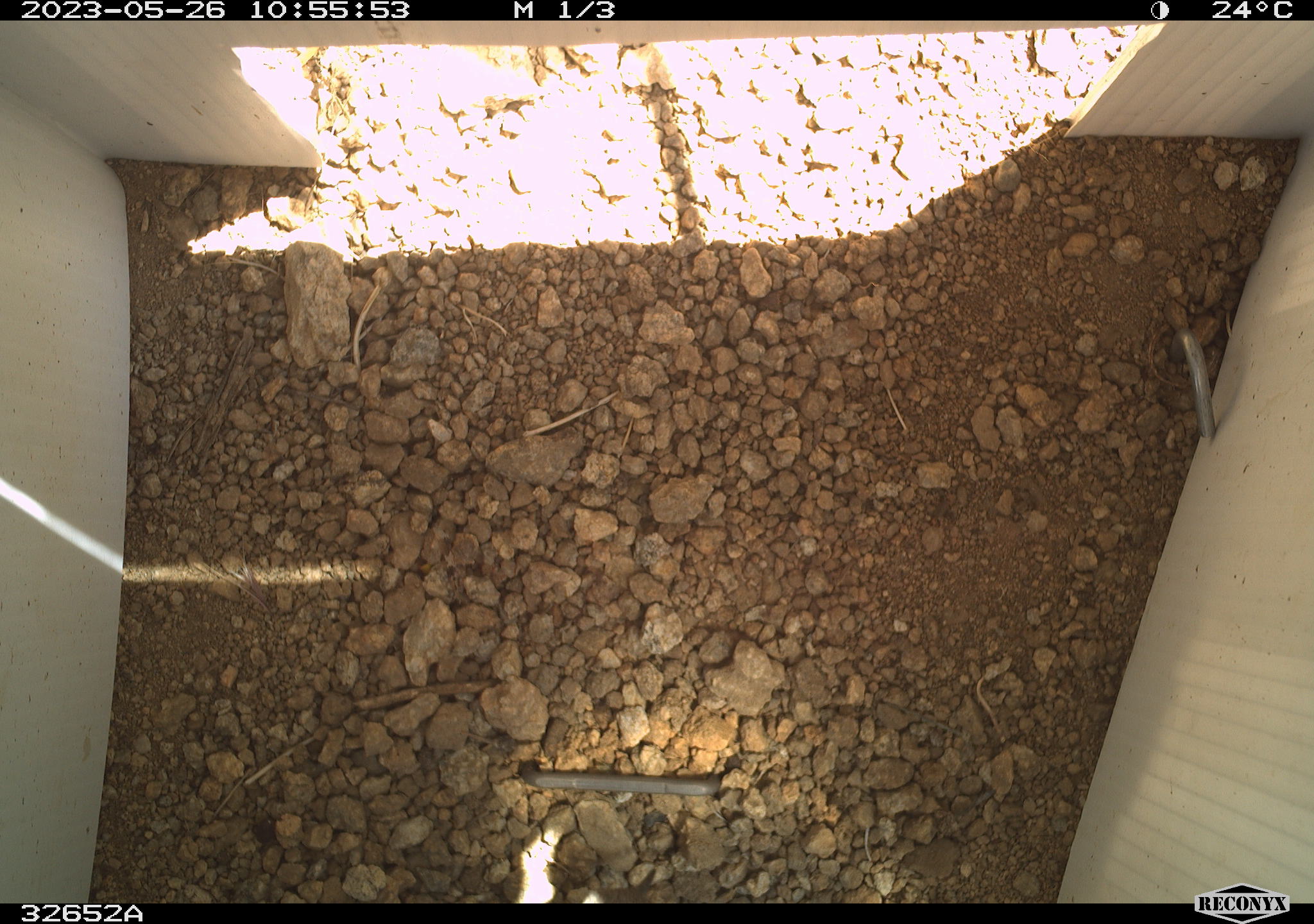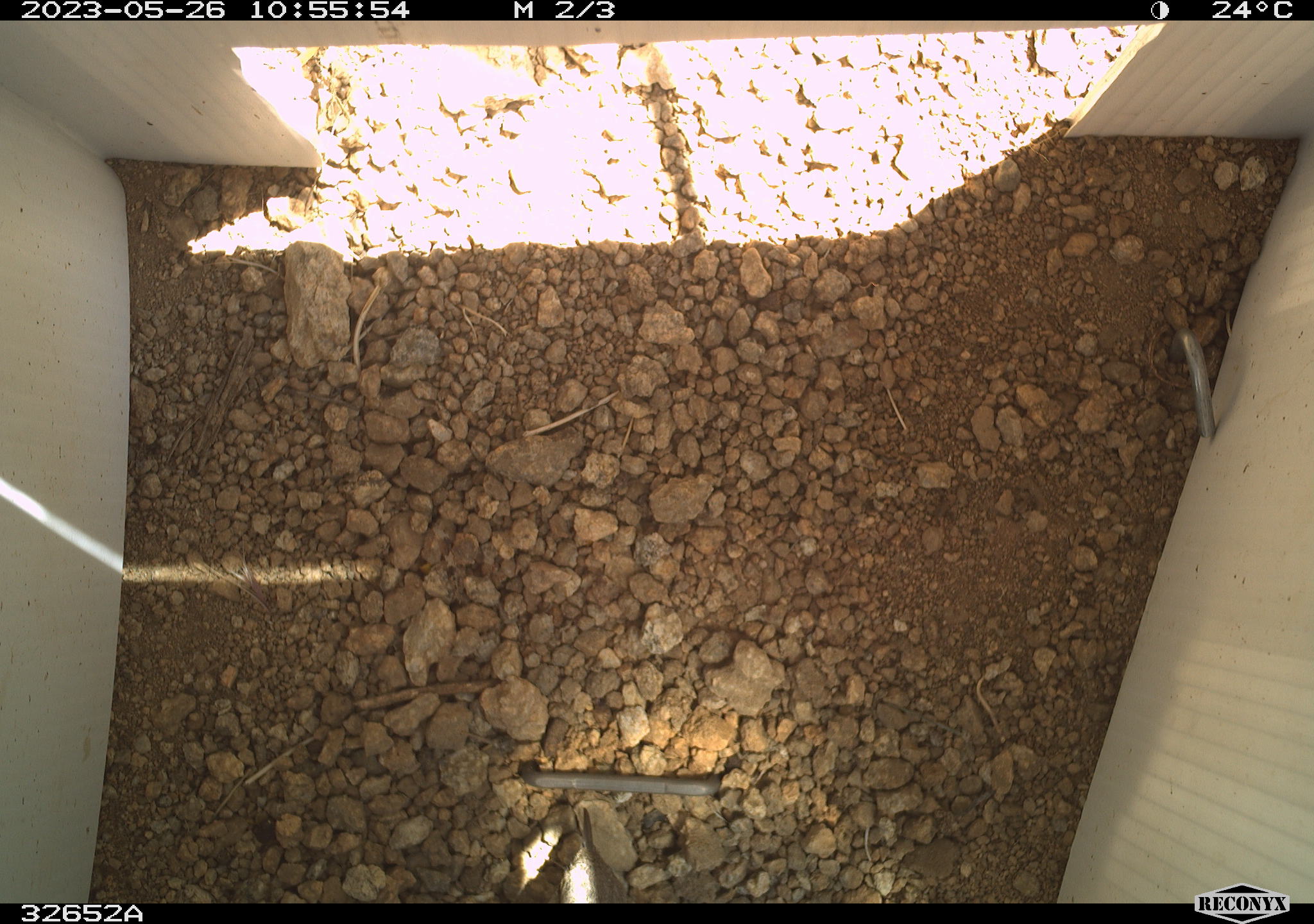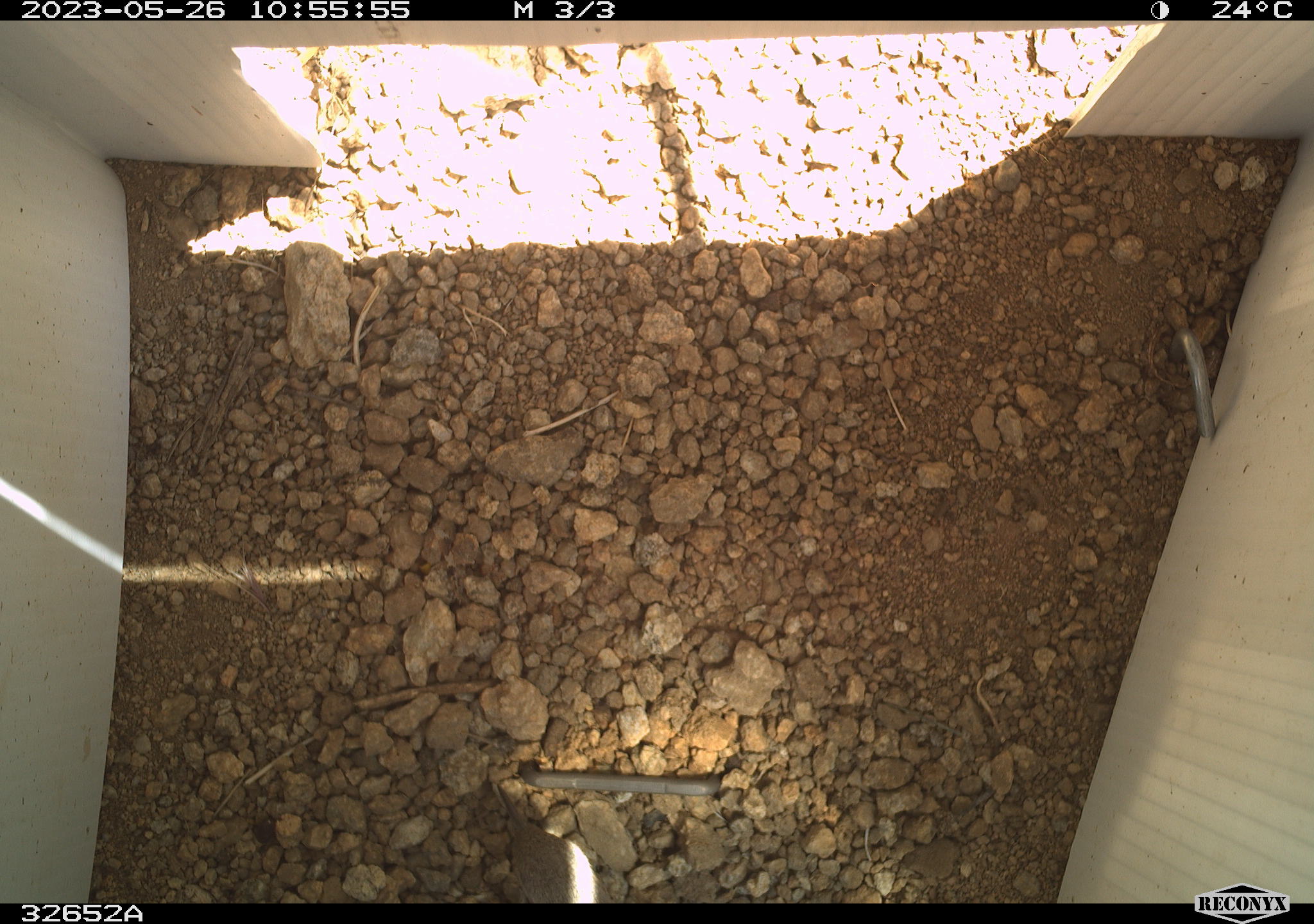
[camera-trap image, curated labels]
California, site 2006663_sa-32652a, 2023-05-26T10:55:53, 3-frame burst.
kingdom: Animalia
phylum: Chordata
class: Aves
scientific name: Aves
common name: bird